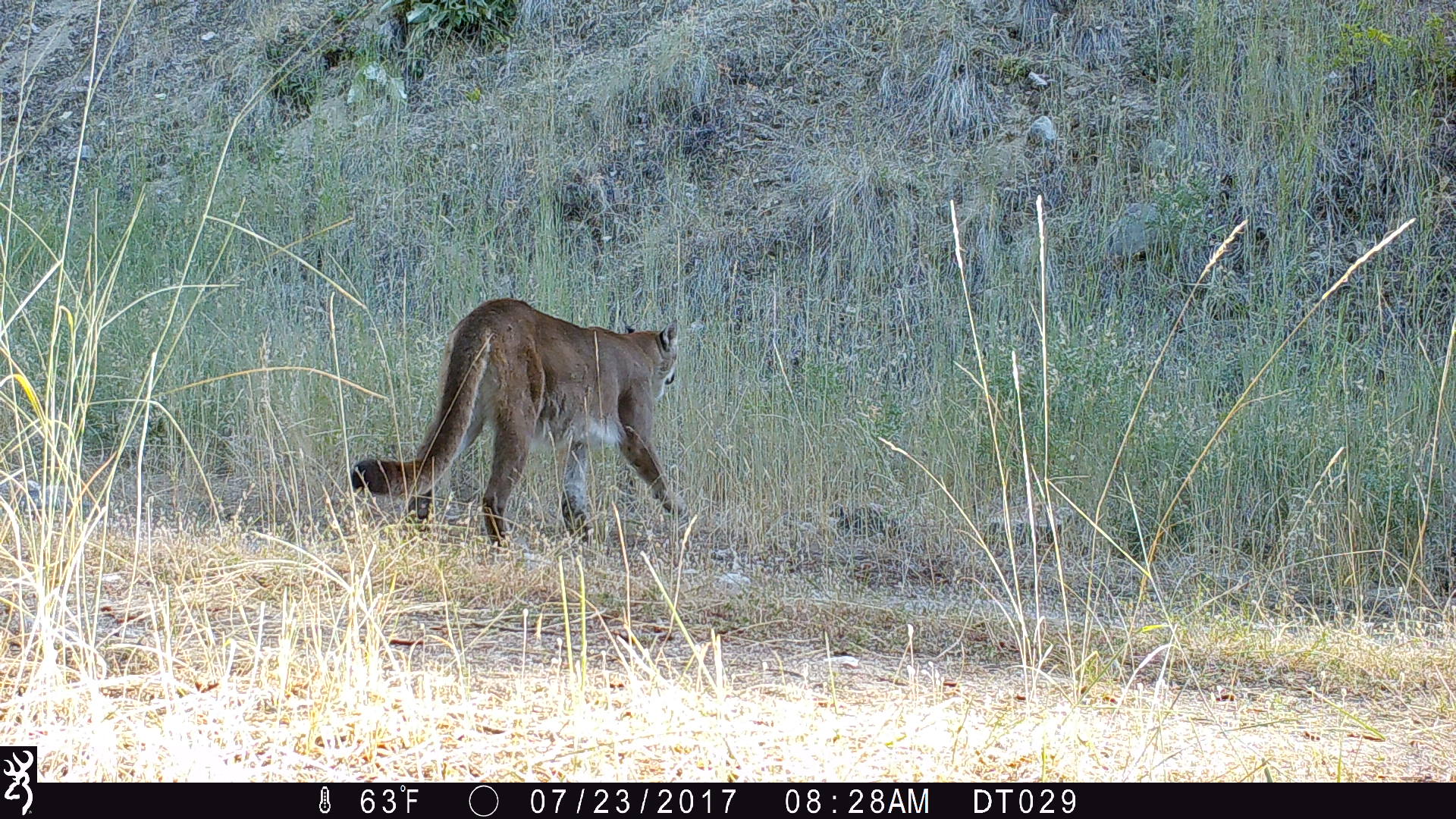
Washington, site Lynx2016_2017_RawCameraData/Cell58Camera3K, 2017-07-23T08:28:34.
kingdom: Animalia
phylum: Chordata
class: Mammalia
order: Carnivora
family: Felidae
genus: Puma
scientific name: Puma concolor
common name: mountain lion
Puma concolor (mountain lion). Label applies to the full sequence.